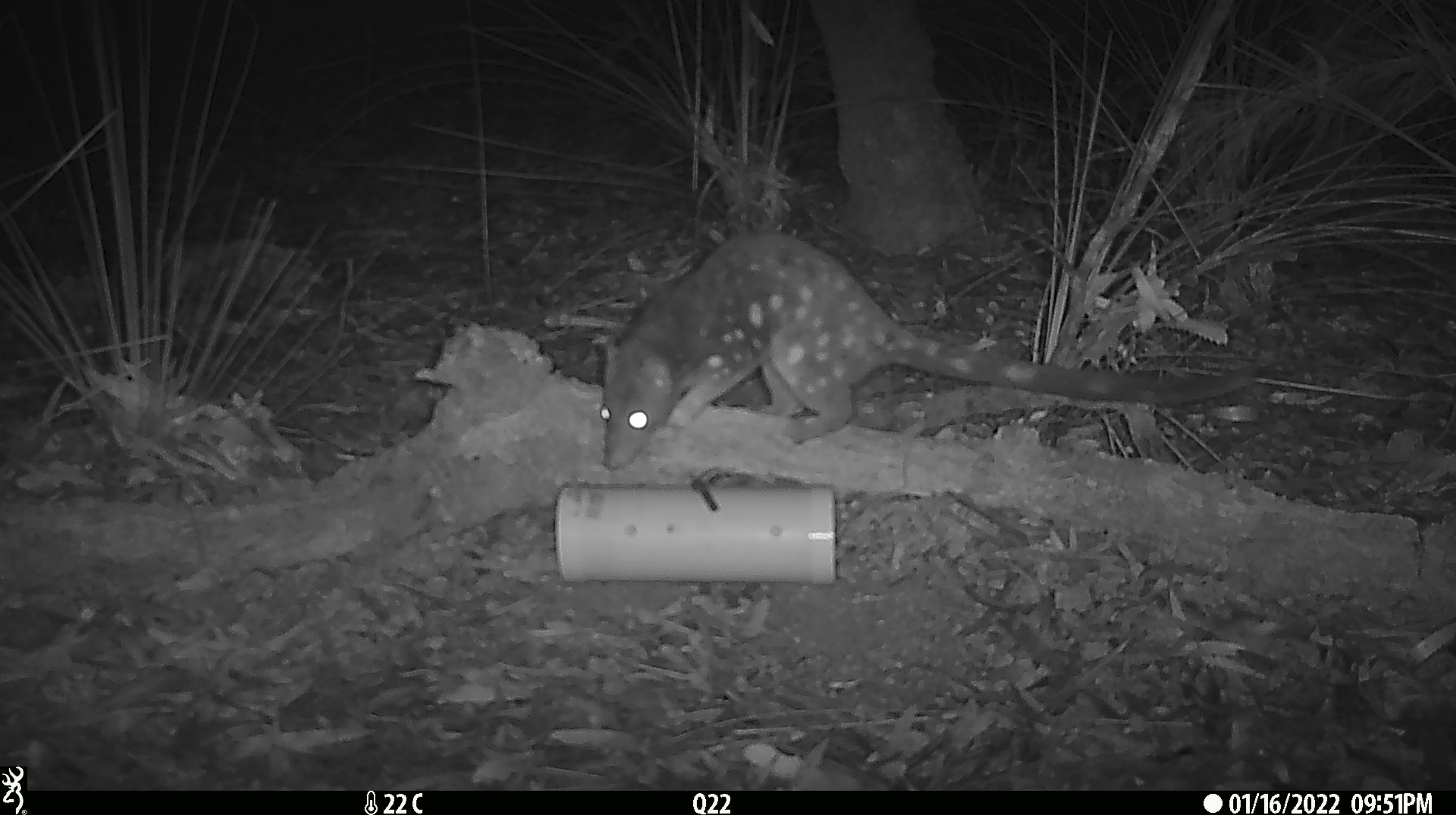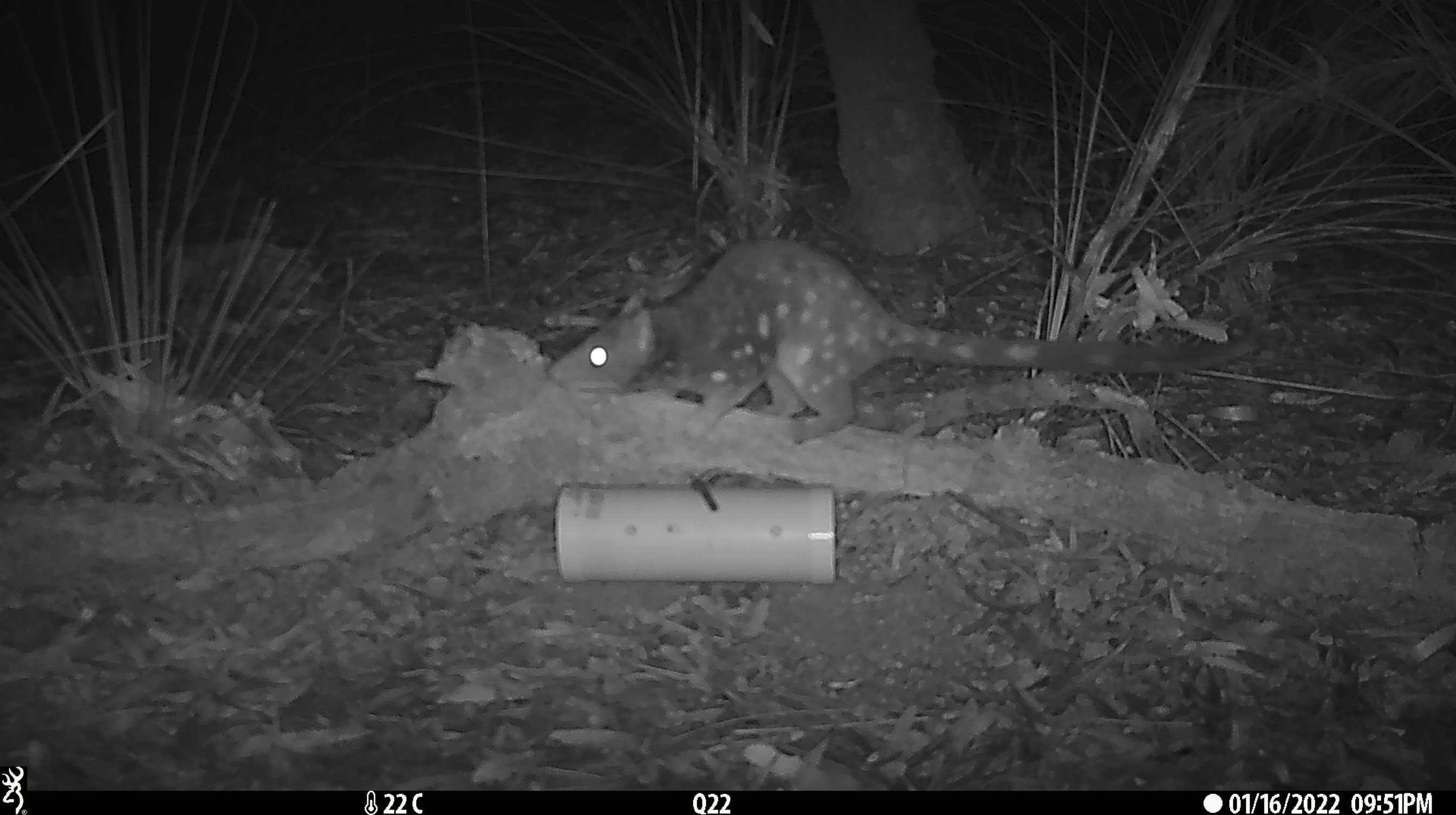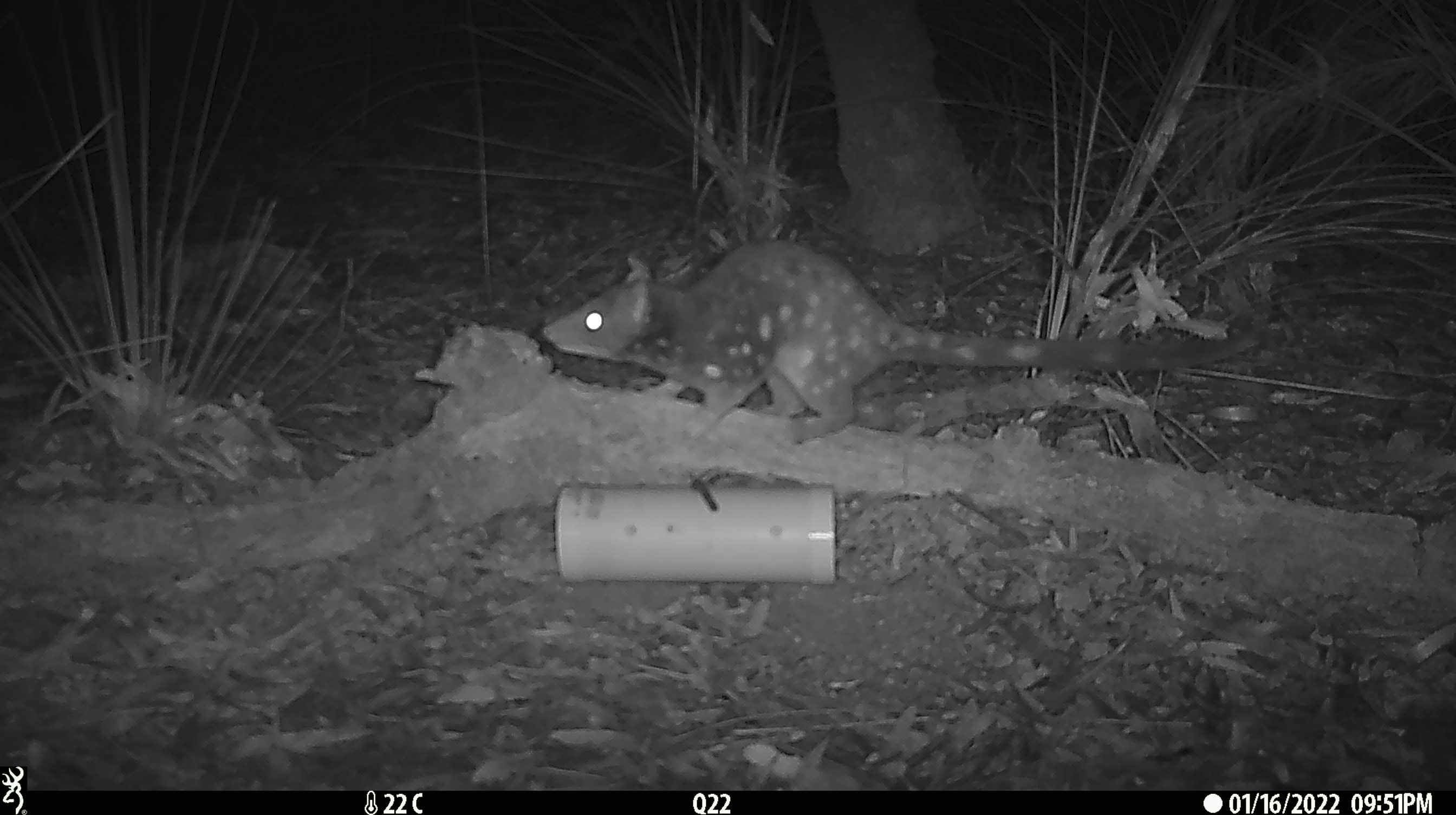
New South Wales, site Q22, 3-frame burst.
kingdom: Animalia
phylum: Chordata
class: Mammalia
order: Dasyuromorphia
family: Dasyuridae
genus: Dasyurus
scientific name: Dasyurus maculatus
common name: spotted-tailed quoll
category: quoll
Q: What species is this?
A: Quoll (spotted-tailed quoll) (Dasyurus maculatus).